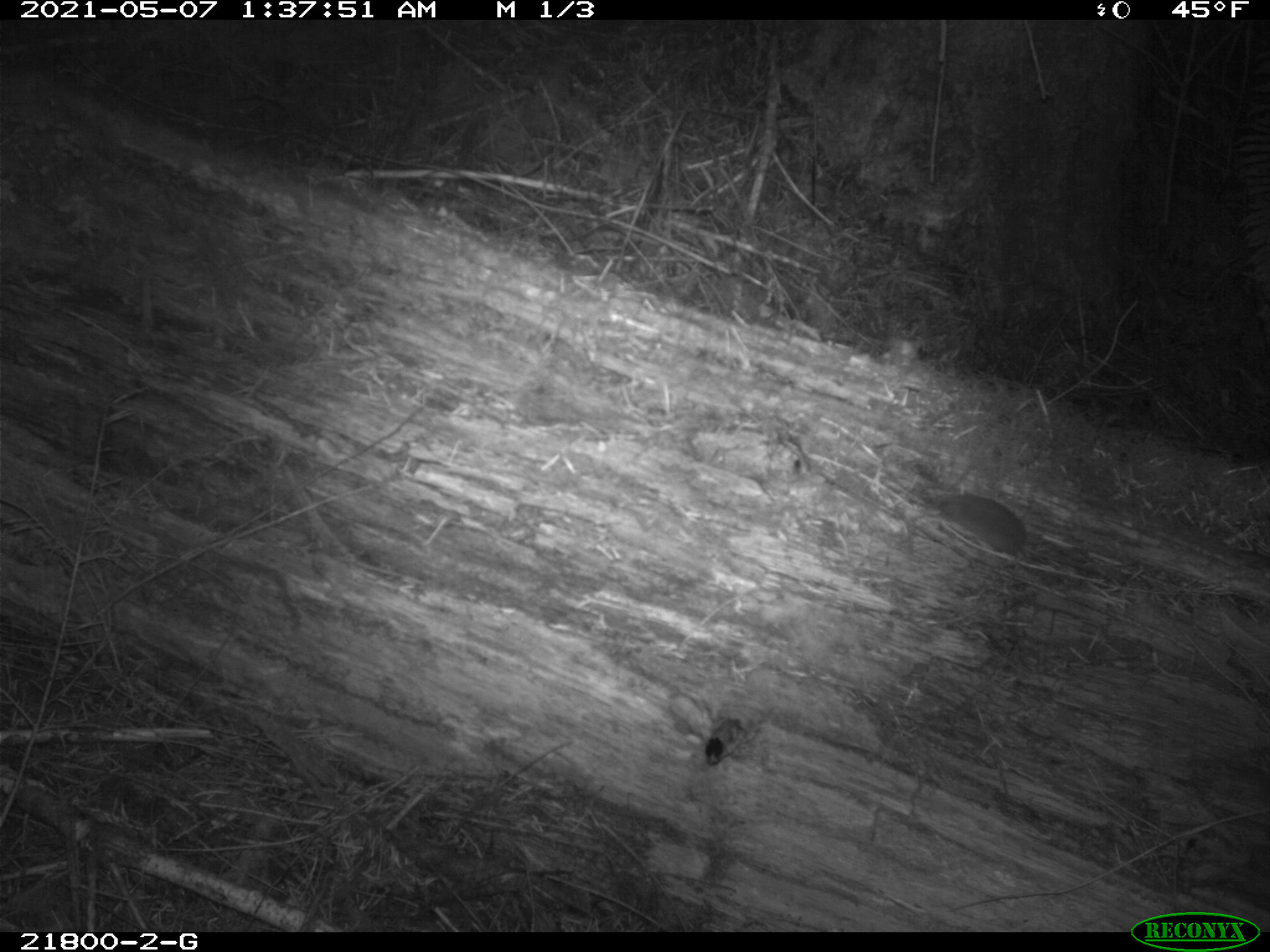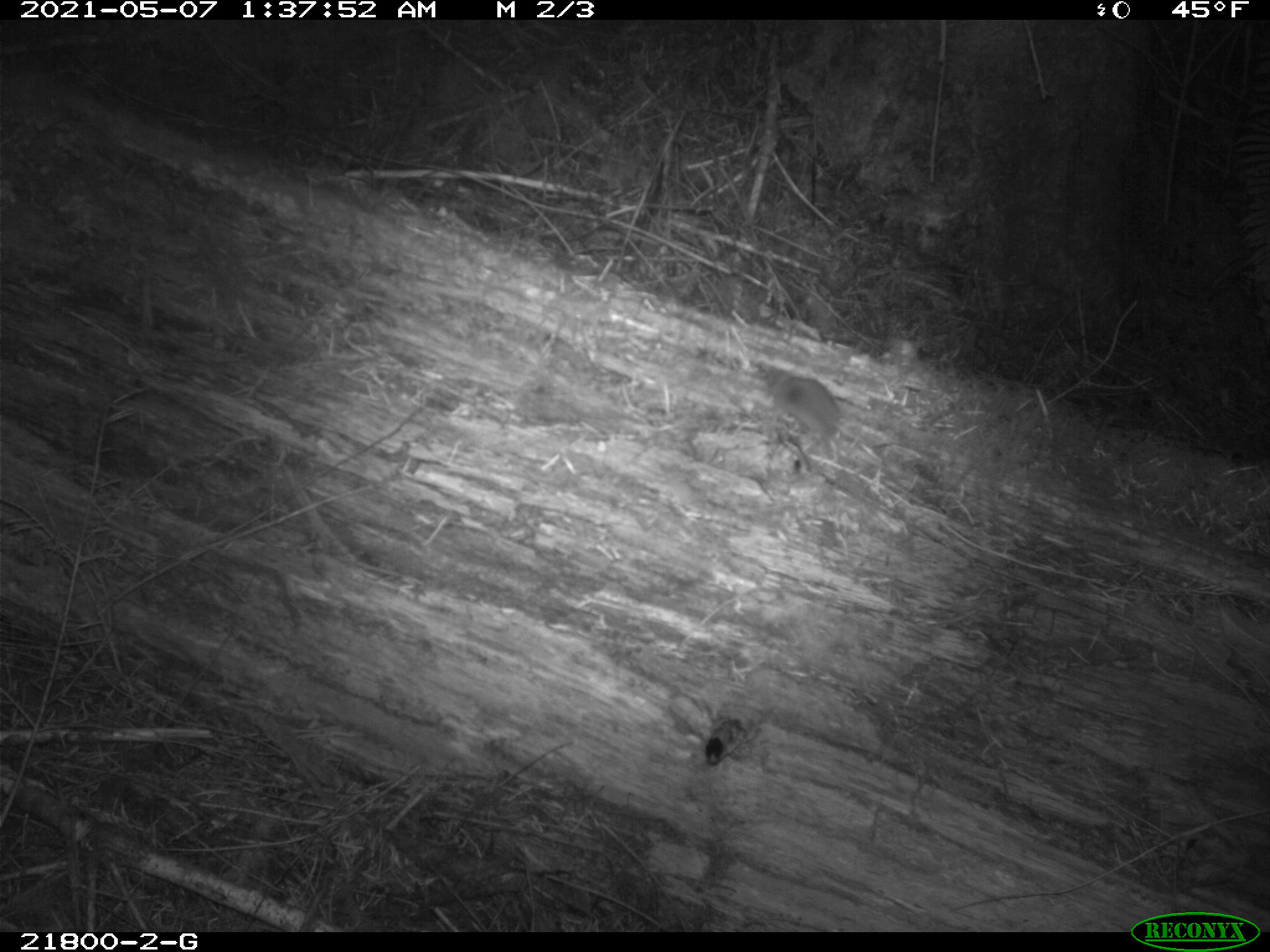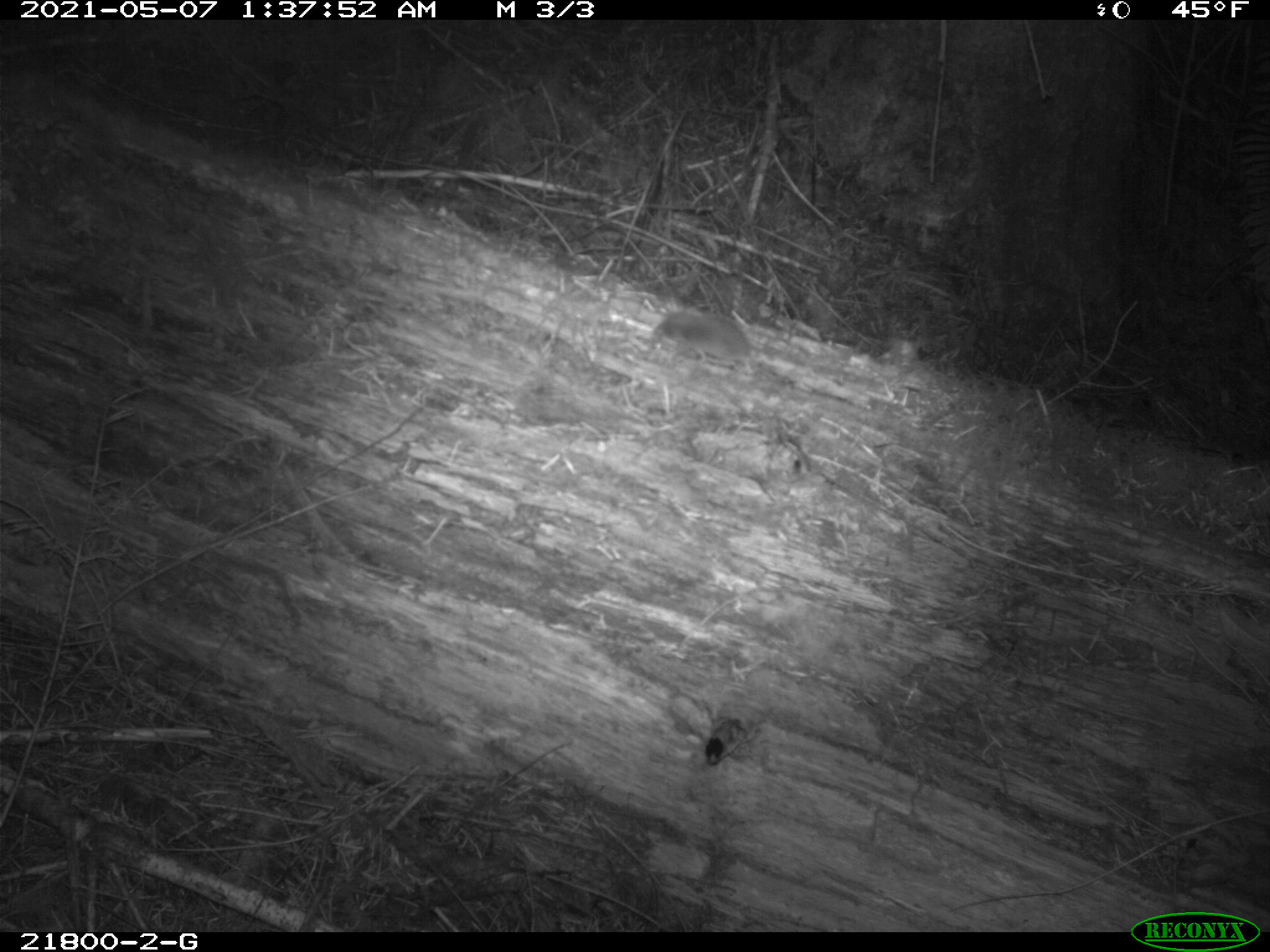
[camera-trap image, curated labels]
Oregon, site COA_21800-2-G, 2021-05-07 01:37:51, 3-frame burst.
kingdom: Animalia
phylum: Chordata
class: Mammalia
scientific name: Mammalia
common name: small mammal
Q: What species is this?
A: Small mammal (Mammalia).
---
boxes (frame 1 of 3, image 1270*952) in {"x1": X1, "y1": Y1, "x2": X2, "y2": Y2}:
small mammal: {"x1": 864, "y1": 436, "x2": 1162, "y2": 630}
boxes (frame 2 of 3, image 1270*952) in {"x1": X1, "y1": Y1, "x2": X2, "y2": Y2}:
small mammal: {"x1": 736, "y1": 332, "x2": 953, "y2": 544}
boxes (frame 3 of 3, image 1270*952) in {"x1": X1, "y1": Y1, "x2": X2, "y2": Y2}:
small mammal: {"x1": 594, "y1": 283, "x2": 894, "y2": 449}